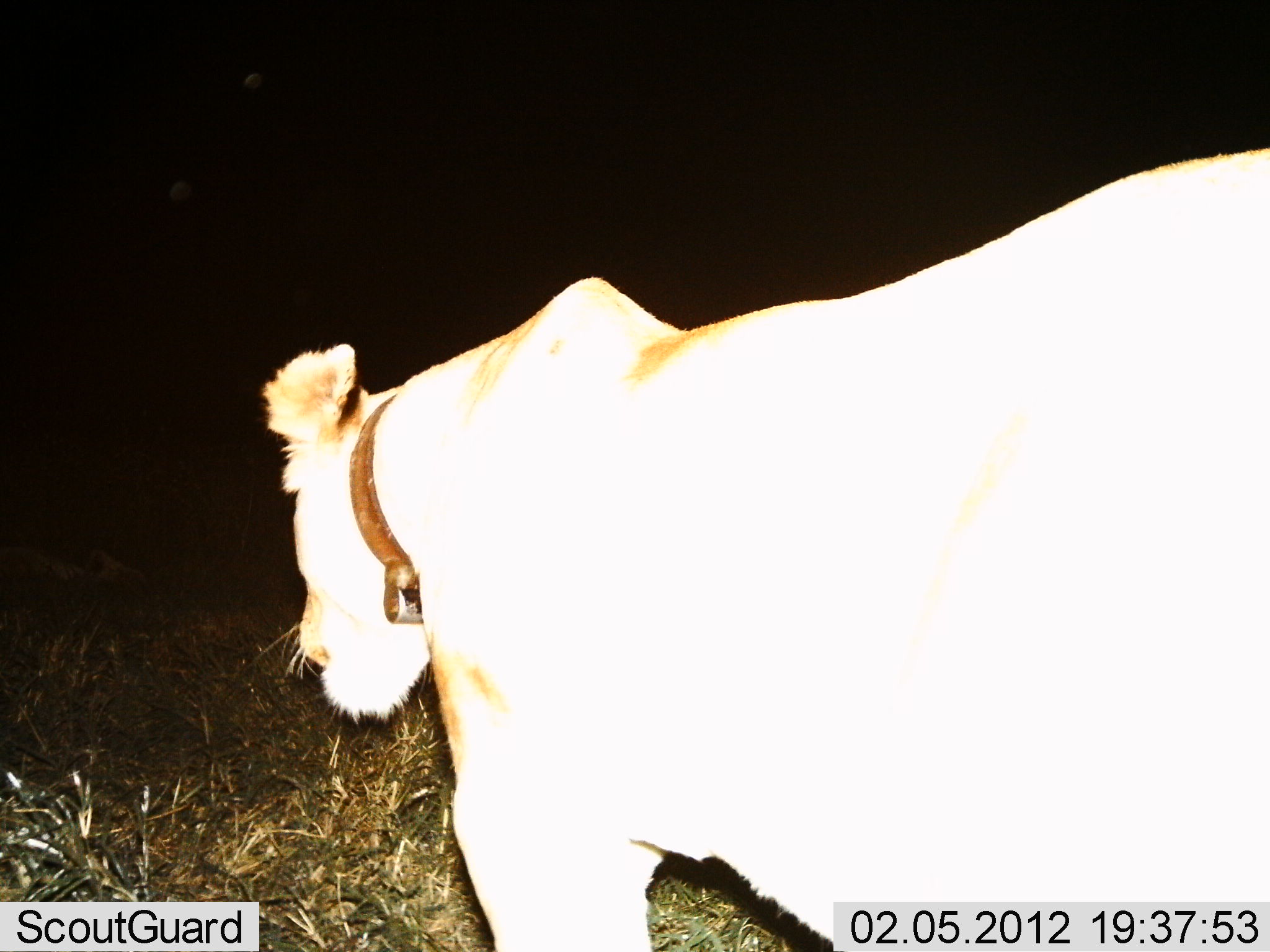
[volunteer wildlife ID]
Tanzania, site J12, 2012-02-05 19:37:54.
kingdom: Animalia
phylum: Chordata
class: Mammalia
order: Carnivora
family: Felidae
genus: Panthera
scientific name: Panthera leo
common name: lion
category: lionfemale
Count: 1.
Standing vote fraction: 48%.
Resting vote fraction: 0%.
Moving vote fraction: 52%.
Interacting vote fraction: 0%.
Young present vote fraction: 0%.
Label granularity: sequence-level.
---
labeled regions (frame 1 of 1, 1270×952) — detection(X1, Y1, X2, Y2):
animal: detection(259, 149, 1269, 949)